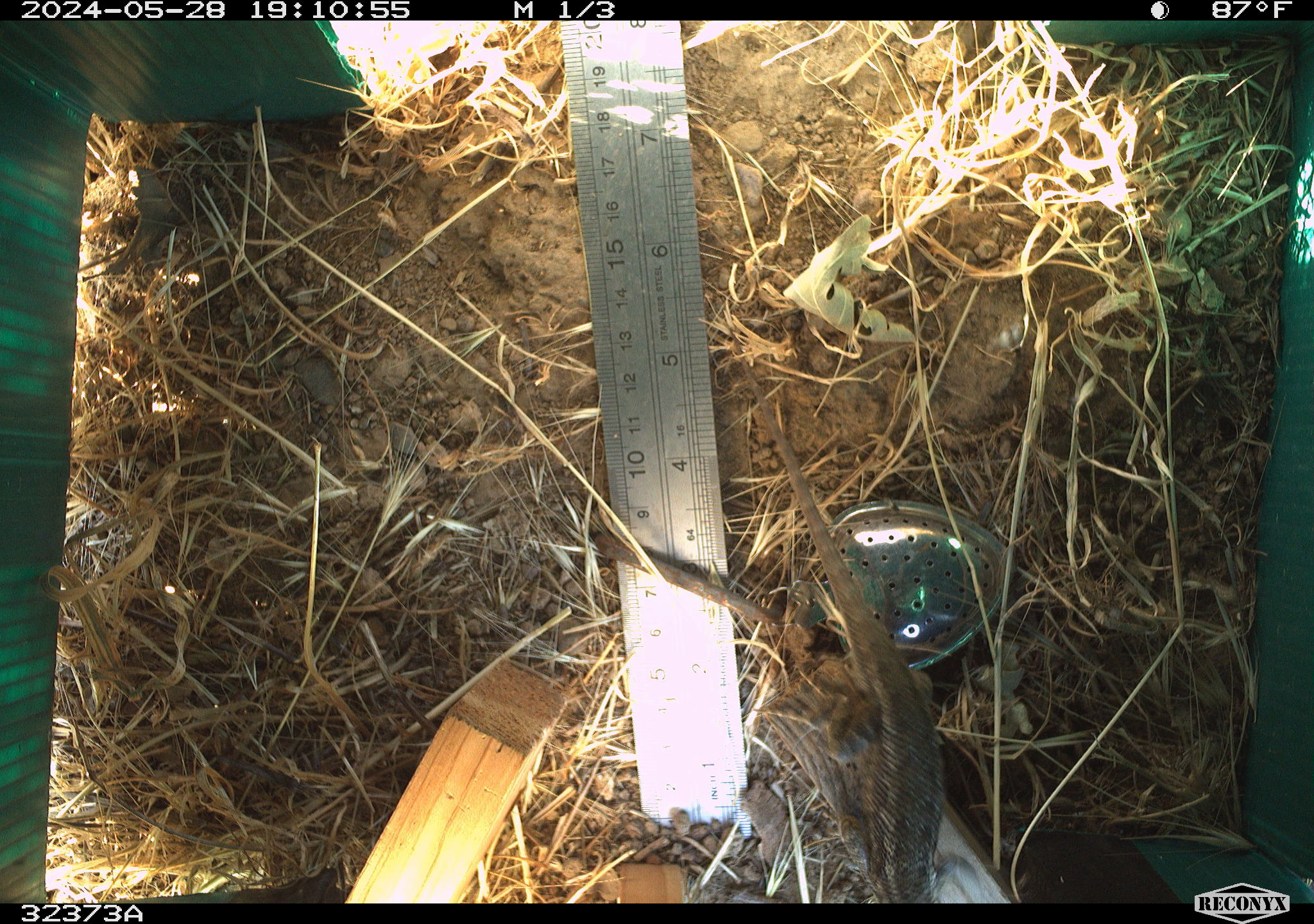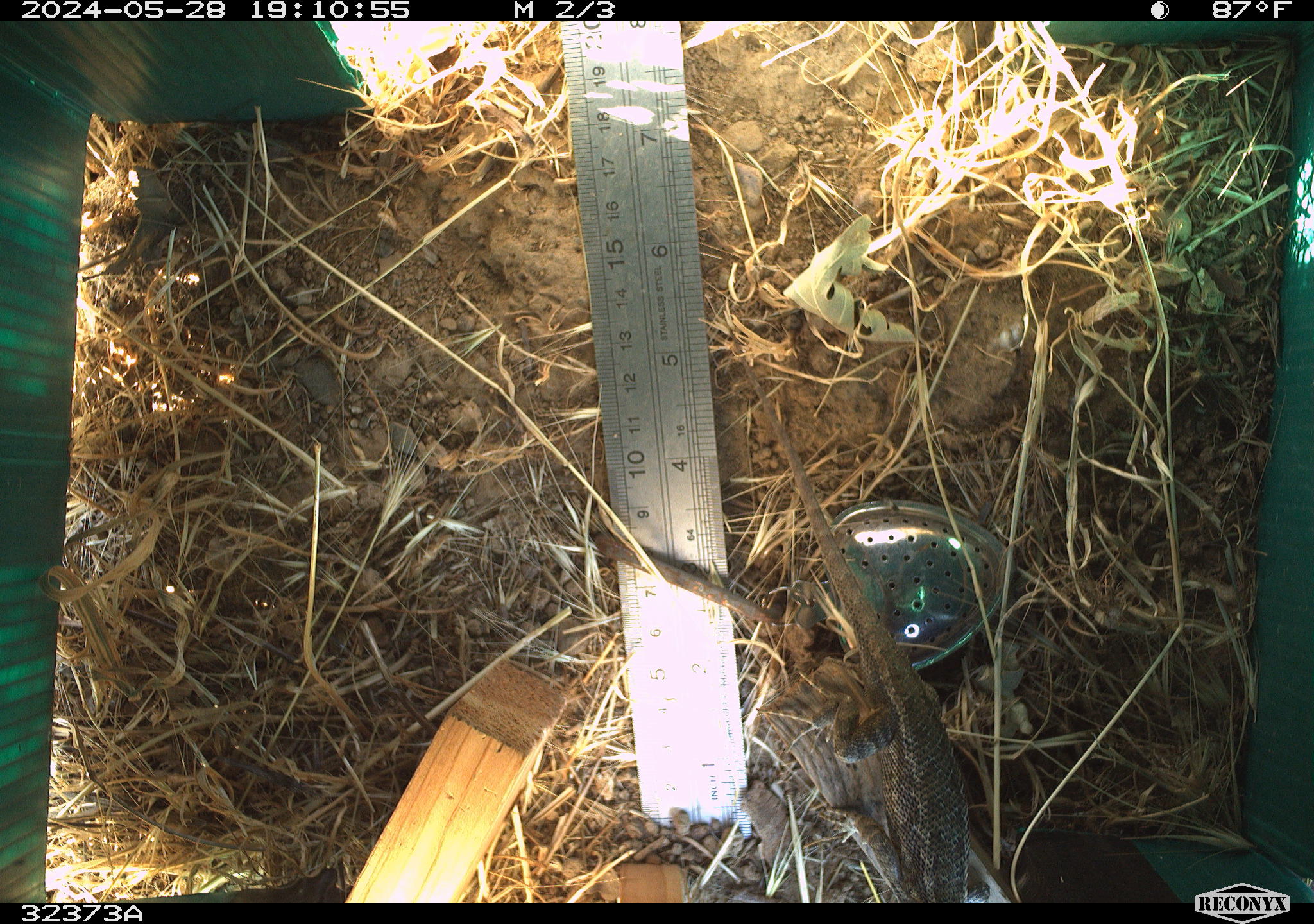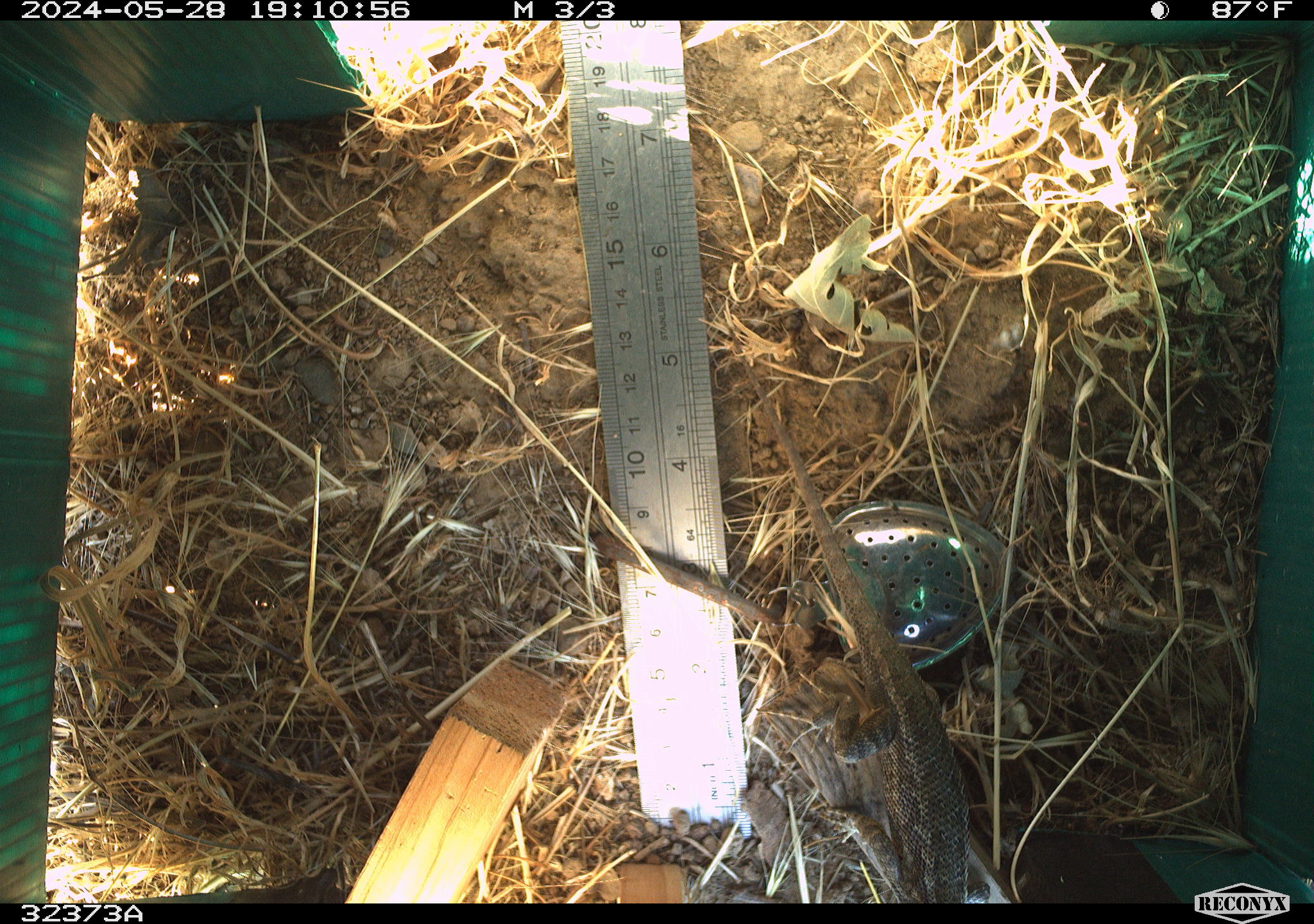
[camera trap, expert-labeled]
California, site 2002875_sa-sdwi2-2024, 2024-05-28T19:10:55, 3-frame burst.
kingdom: Animalia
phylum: Chordata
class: Reptilia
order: Squamata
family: Phrynosomatidae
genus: Sceloporus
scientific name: Sceloporus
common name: spiny lizards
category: sceloporus species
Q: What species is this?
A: Sceloporus species (spiny lizards) (Sceloporus).